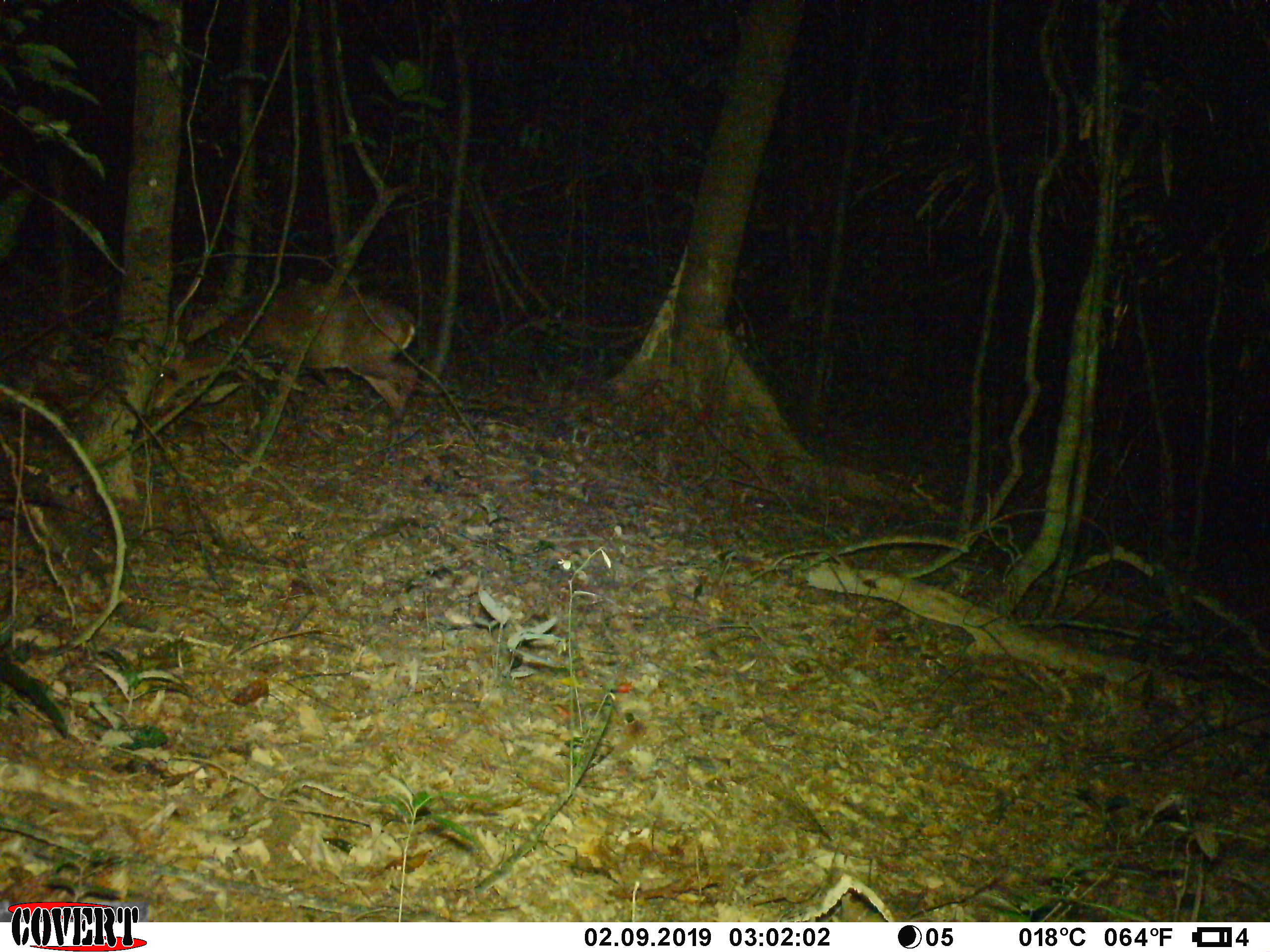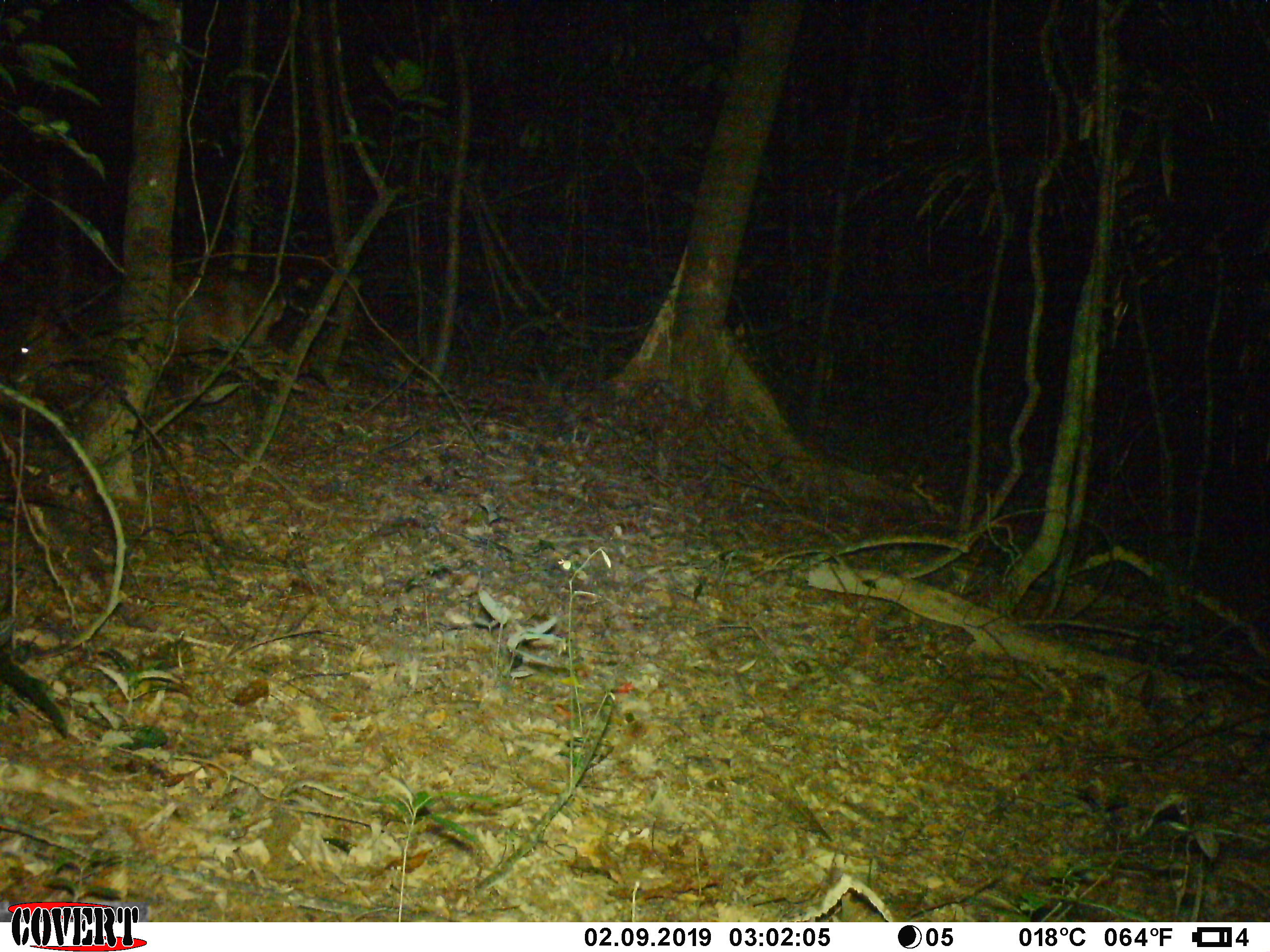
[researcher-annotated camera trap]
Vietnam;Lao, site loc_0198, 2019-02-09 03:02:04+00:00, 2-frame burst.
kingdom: Animalia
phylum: Chordata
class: Mammalia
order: Artiodactyla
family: Cervidae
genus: Muntiacus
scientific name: Muntiacus vuquangensis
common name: large-antlered muntjac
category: large antlered muntjac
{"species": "large antlered muntjac (large-antlered muntjac) (Muntiacus vuquangensis)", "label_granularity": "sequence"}